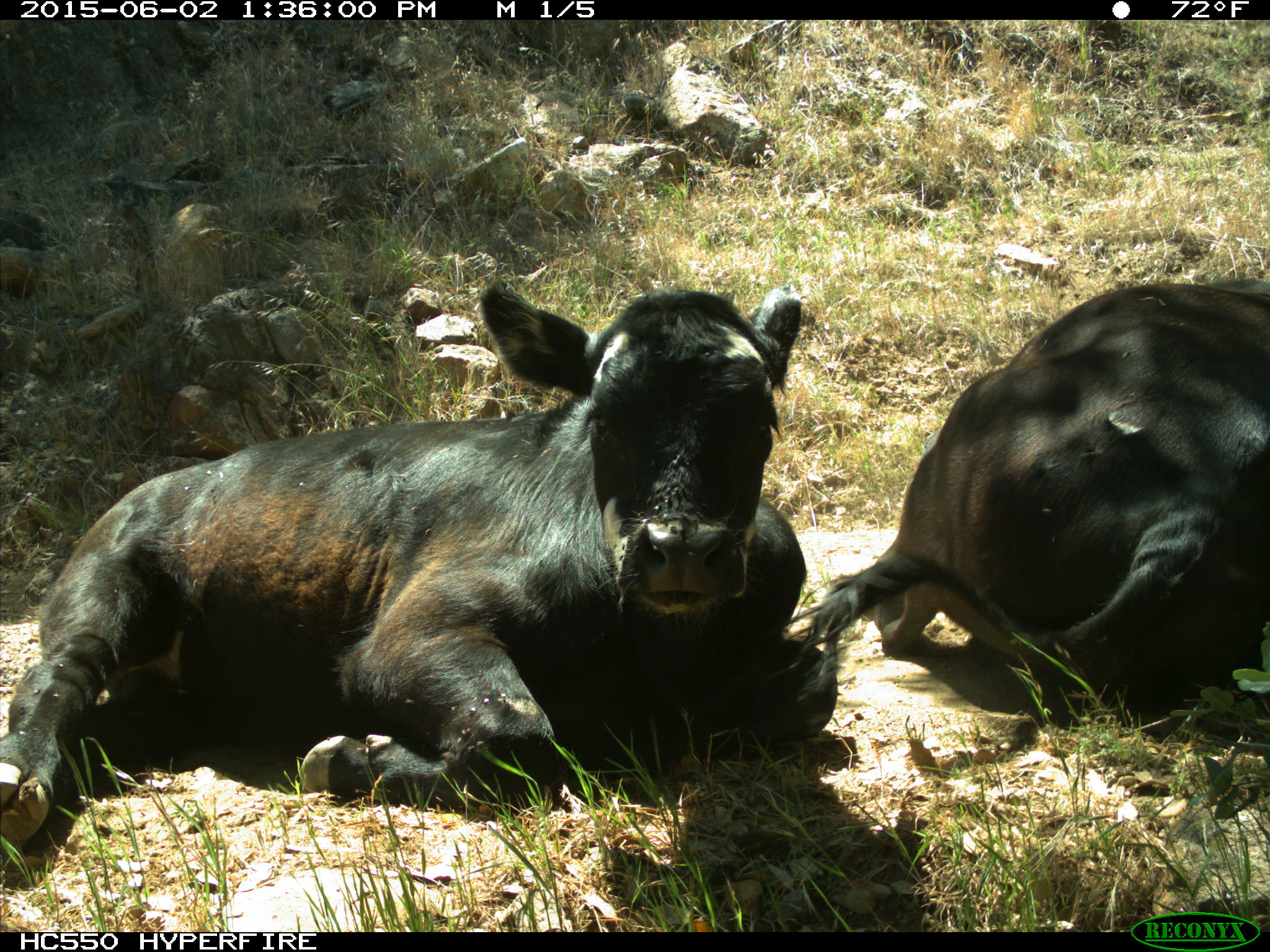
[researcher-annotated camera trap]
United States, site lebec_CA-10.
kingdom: Animalia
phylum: Chordata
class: Mammalia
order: Artiodactyla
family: Bovidae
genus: Bos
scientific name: Bos taurus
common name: domestic cow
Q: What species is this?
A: Bos taurus (domestic cow).